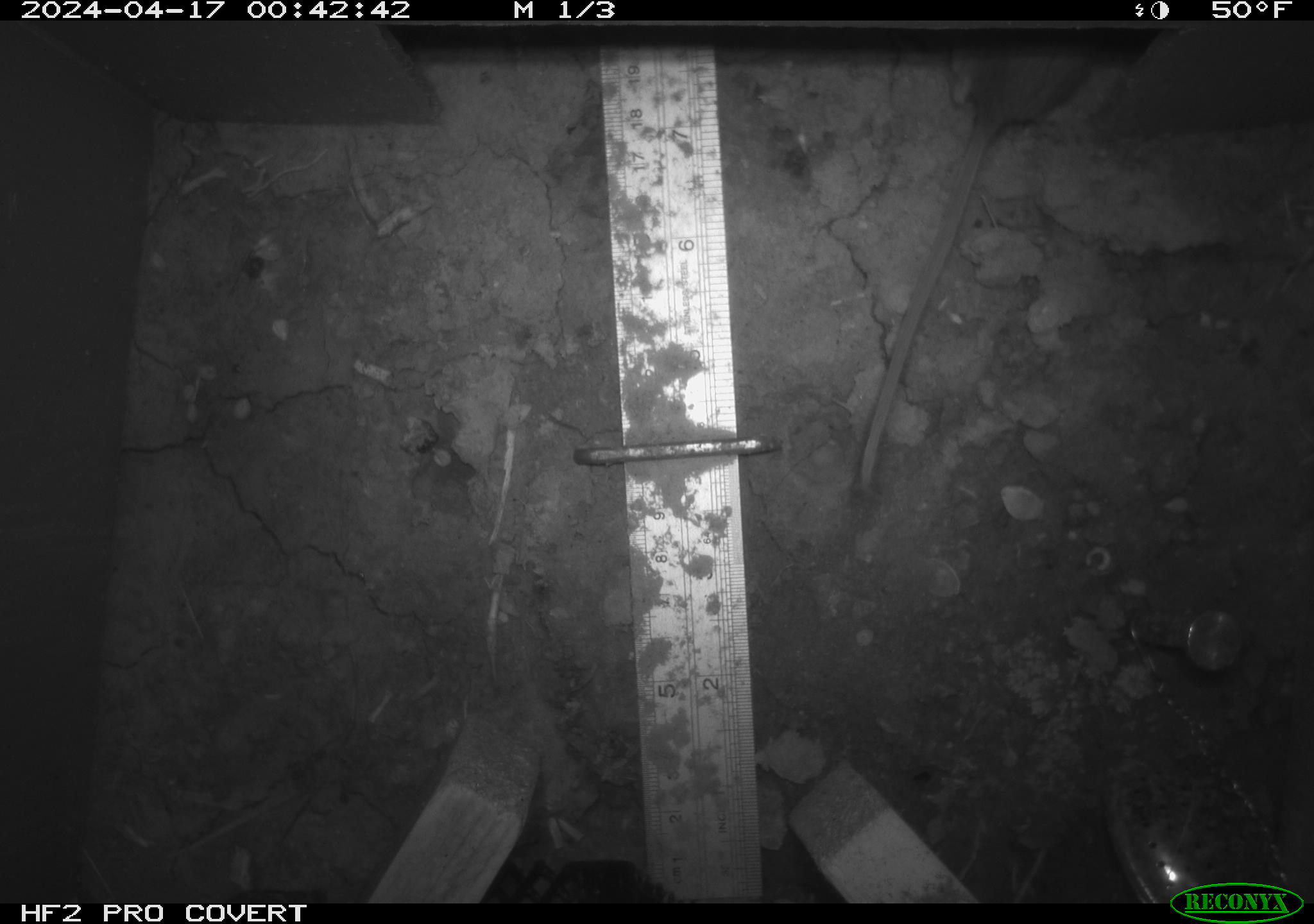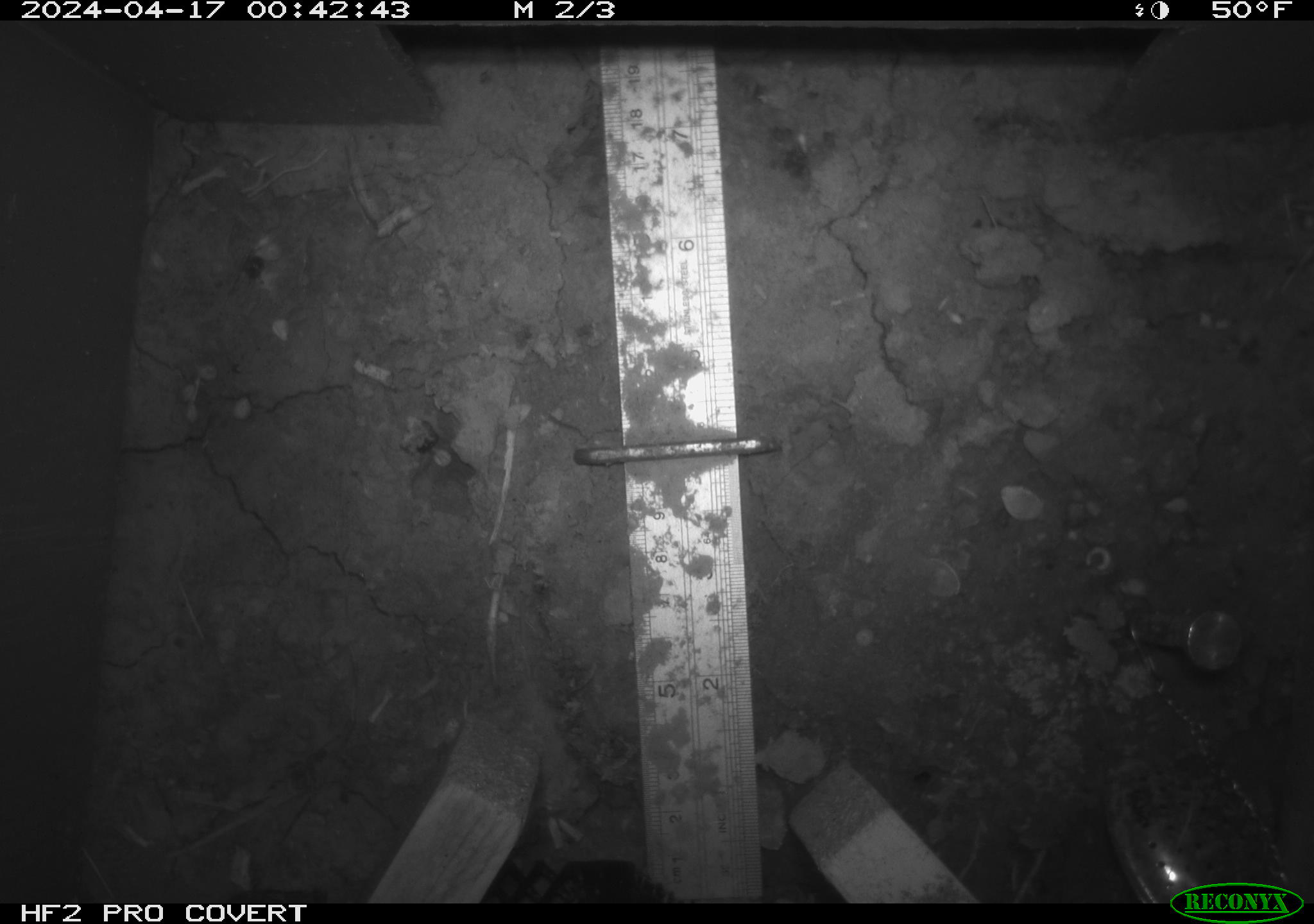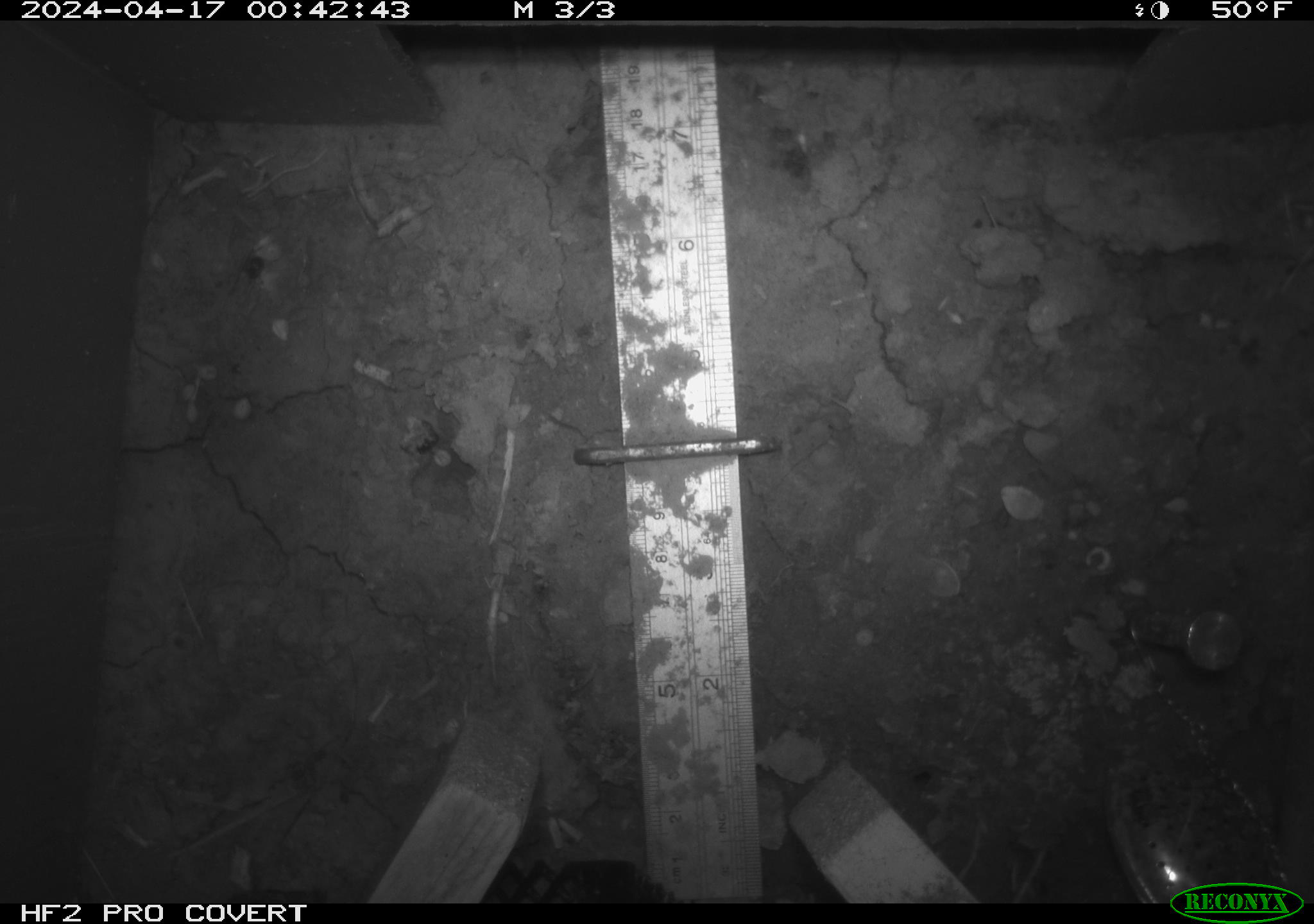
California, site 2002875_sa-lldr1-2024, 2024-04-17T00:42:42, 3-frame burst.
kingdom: Animalia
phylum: Chordata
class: Mammalia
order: Rodentia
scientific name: Rodentia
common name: rodent